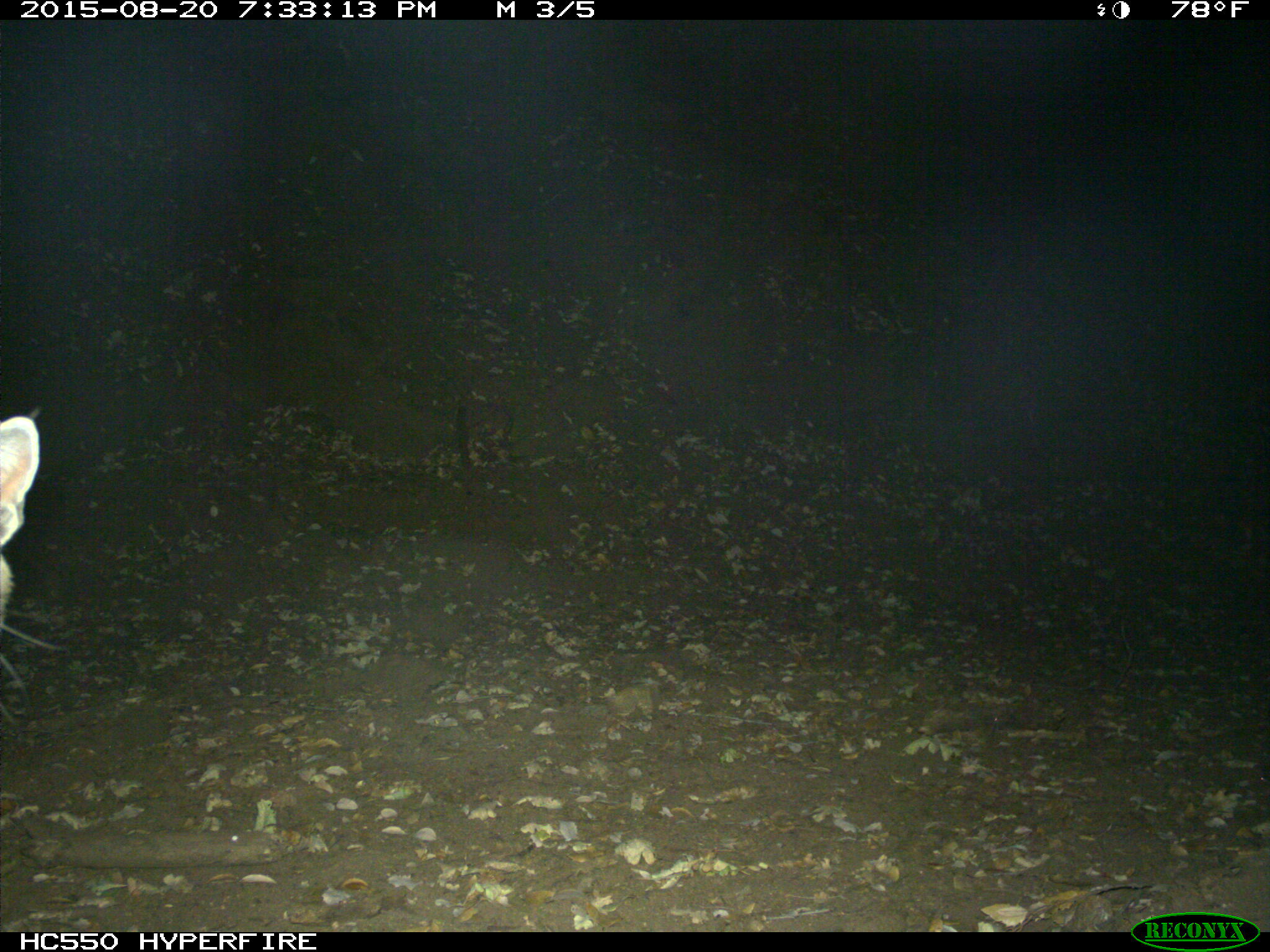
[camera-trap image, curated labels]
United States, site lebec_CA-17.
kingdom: Animalia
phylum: Chordata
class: Mammalia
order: Carnivora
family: Felidae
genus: Lynx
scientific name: Lynx rufus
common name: bobcat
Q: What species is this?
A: Lynx rufus (bobcat).